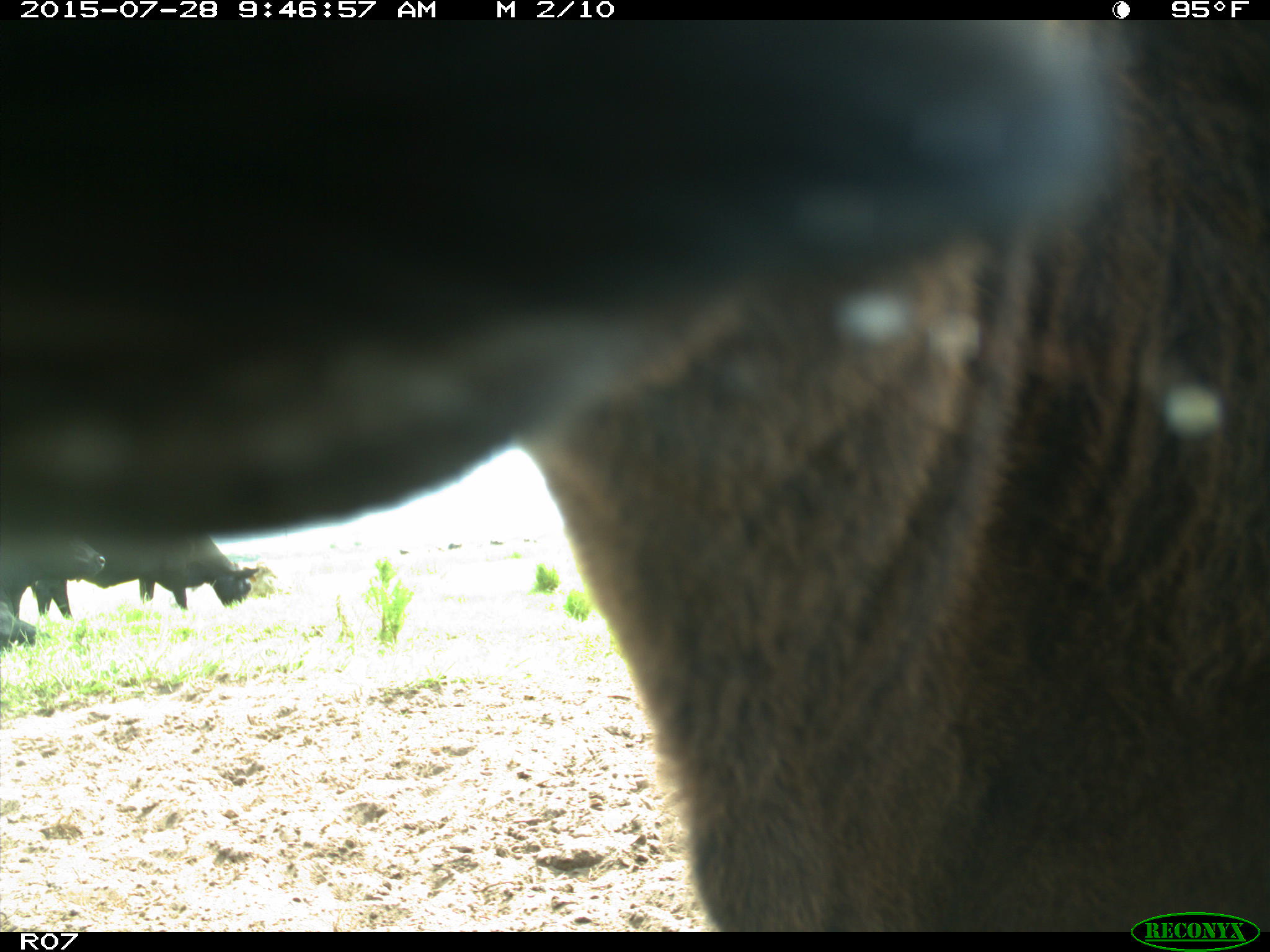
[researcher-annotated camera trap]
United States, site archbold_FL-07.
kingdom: Animalia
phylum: Chordata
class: Mammalia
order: Artiodactyla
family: Bovidae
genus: Bos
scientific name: Bos taurus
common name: domestic cow